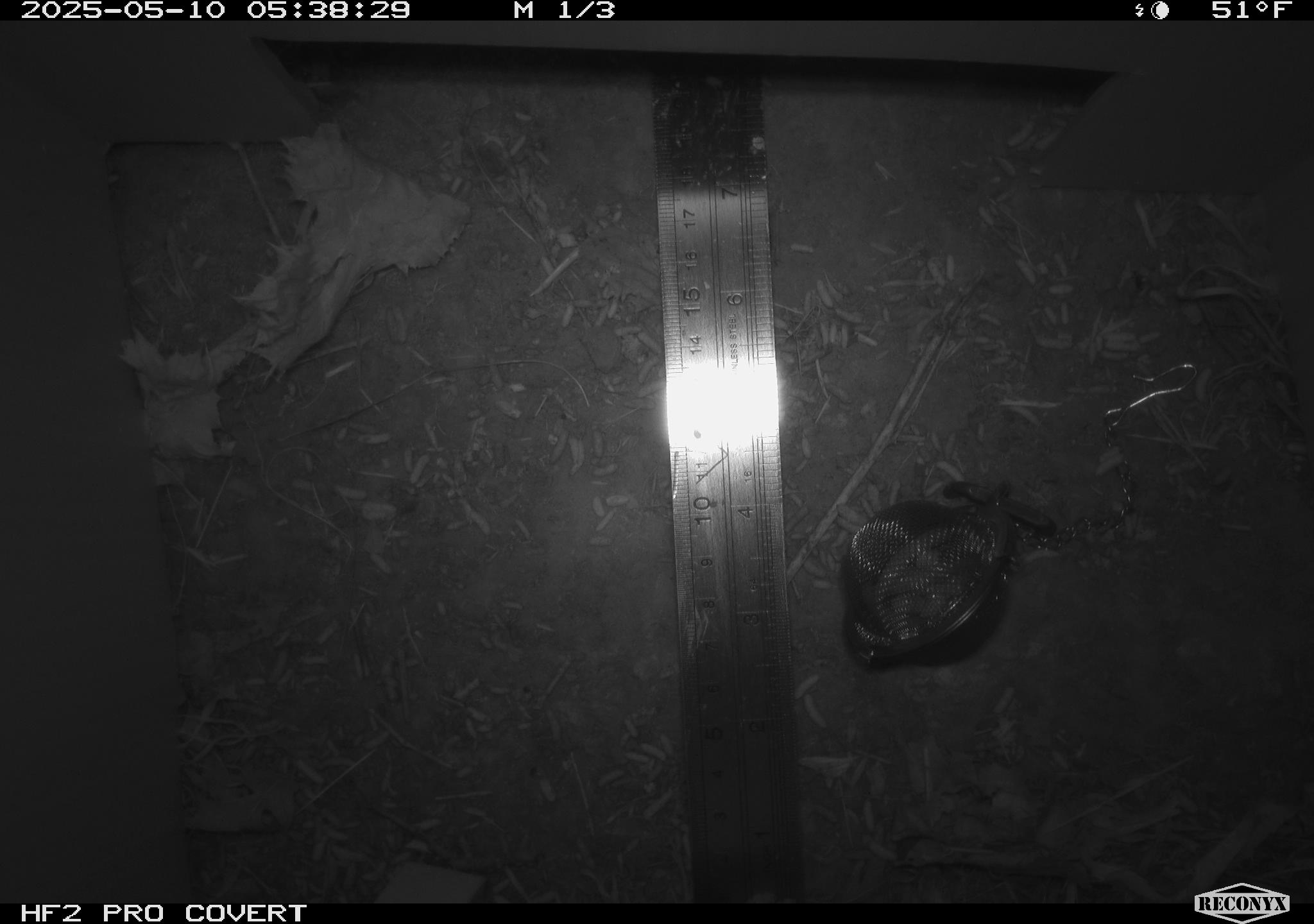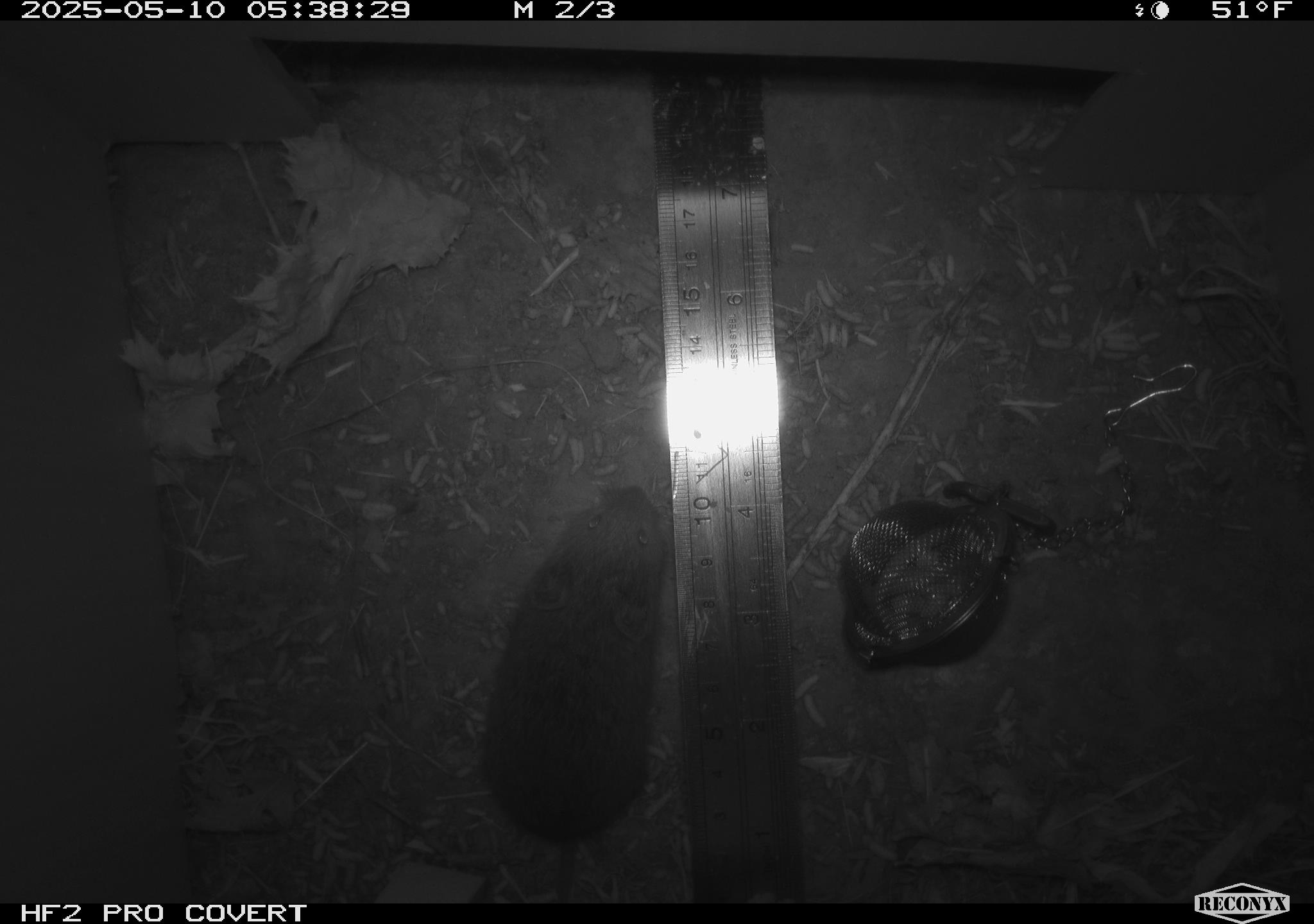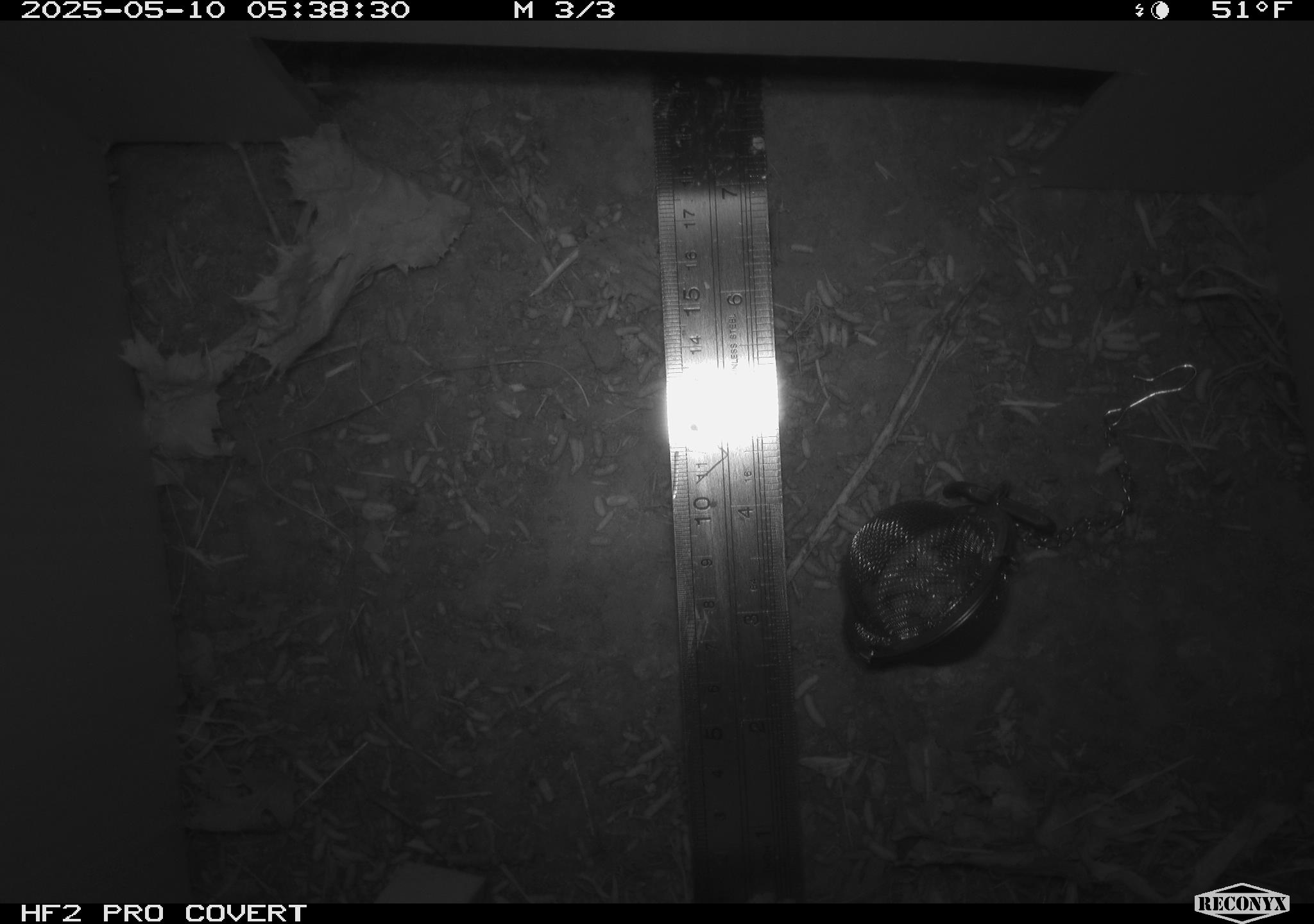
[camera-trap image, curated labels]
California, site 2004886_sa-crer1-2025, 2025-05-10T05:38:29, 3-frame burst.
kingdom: Animalia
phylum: Chordata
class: Mammalia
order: Rodentia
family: Cricetidae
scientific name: Arvicolinae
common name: voles, lemmings, and muskrats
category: arvicolinae subfamily